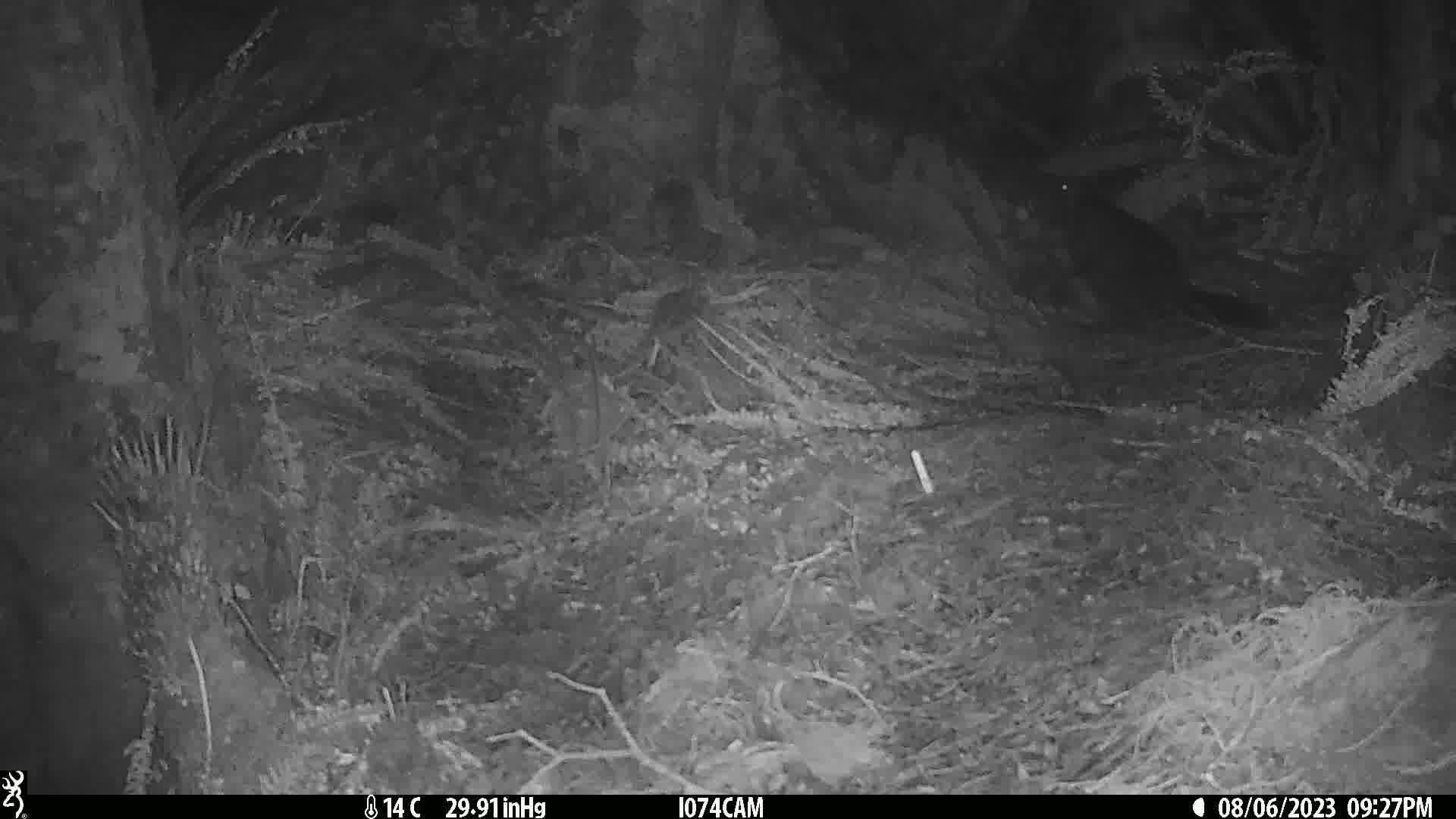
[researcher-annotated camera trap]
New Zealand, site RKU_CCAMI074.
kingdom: Animalia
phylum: Chordata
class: Mammalia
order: Diprotodontia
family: Phalangeridae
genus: Trichosurus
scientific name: Trichosurus vulpecula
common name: common brushtail possum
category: possum